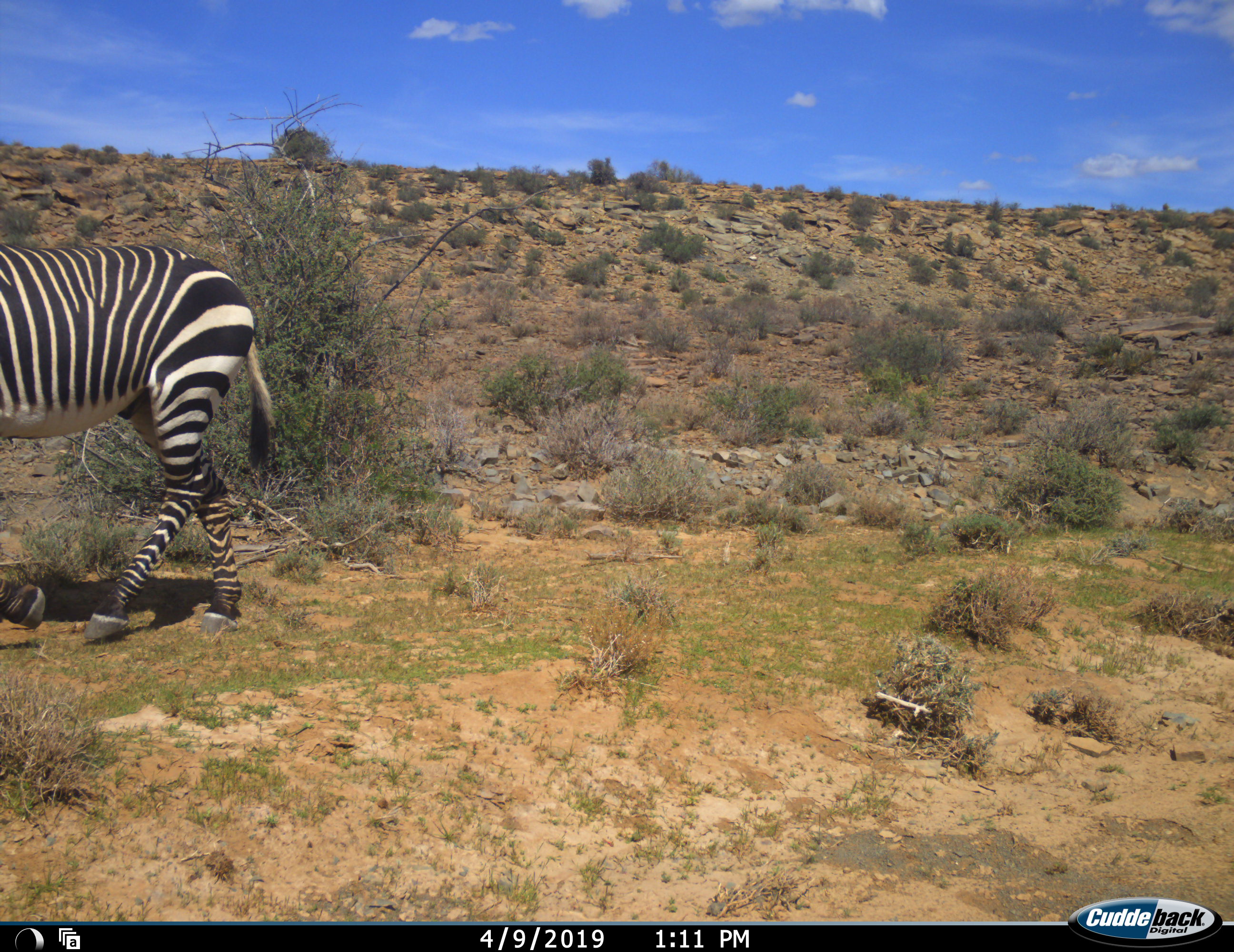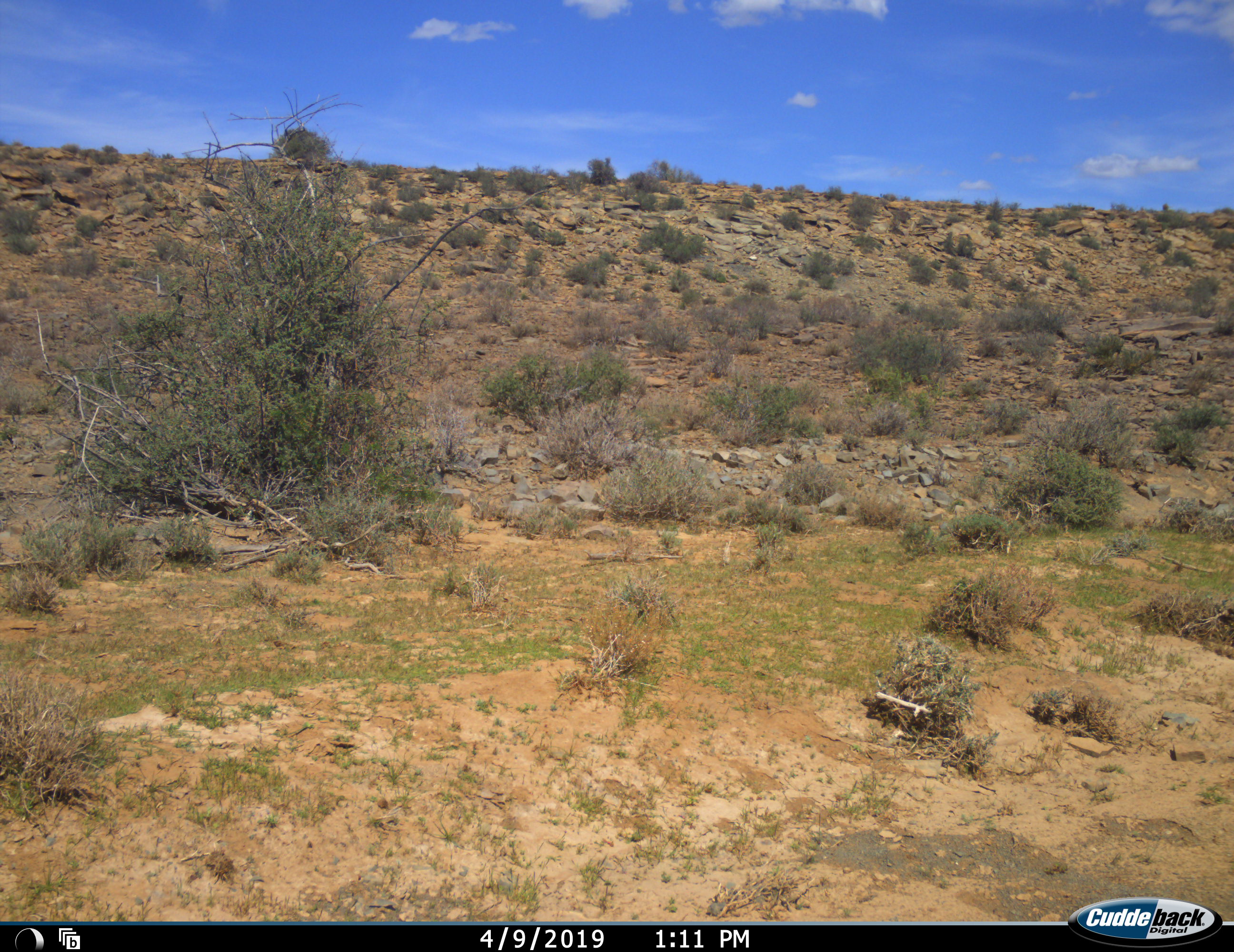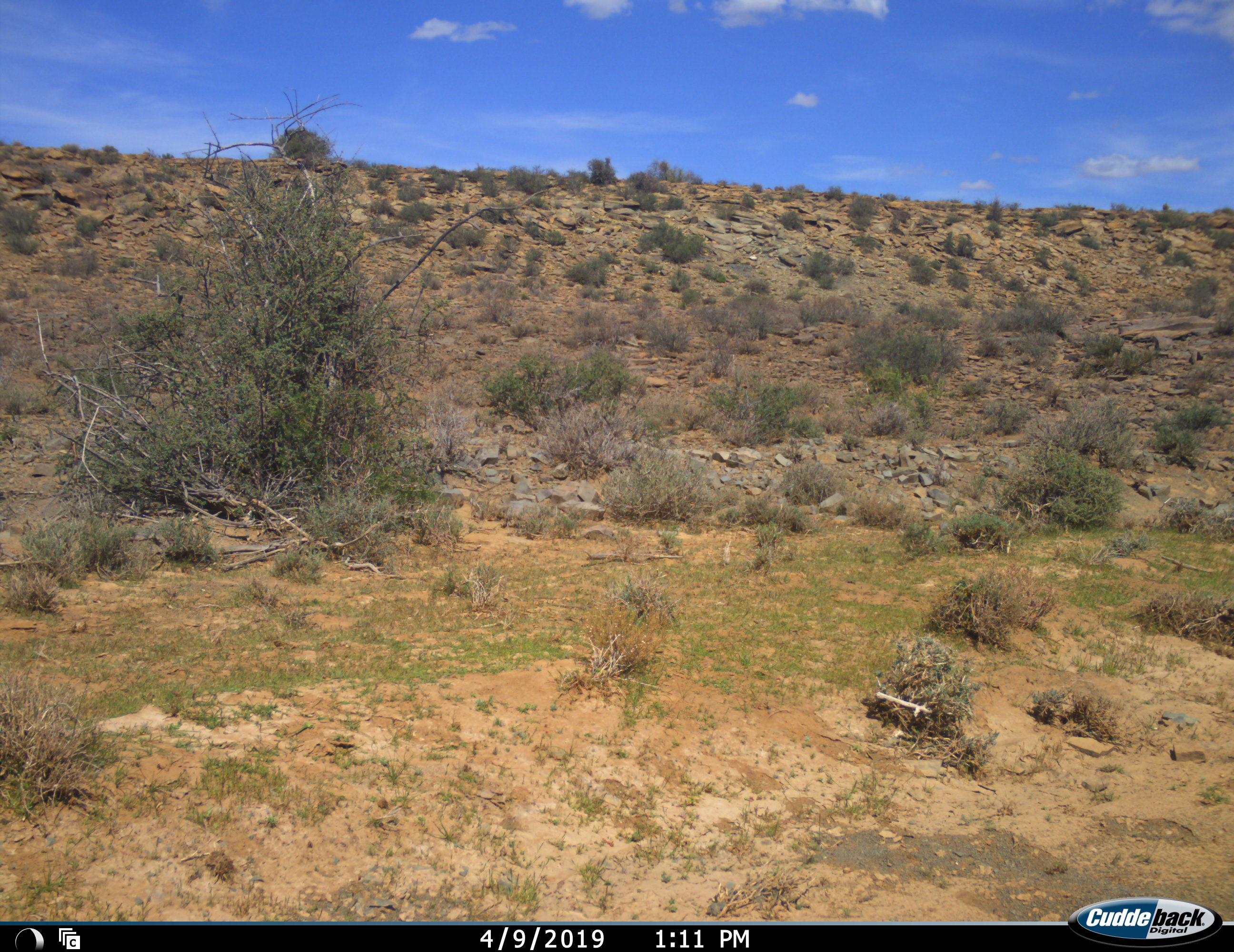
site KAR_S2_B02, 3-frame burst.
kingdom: Animalia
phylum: Chordata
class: Mammalia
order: Perissodactyla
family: Equidae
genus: Equus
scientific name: Equus zebra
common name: mountain zebra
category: zebramountain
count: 1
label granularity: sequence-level